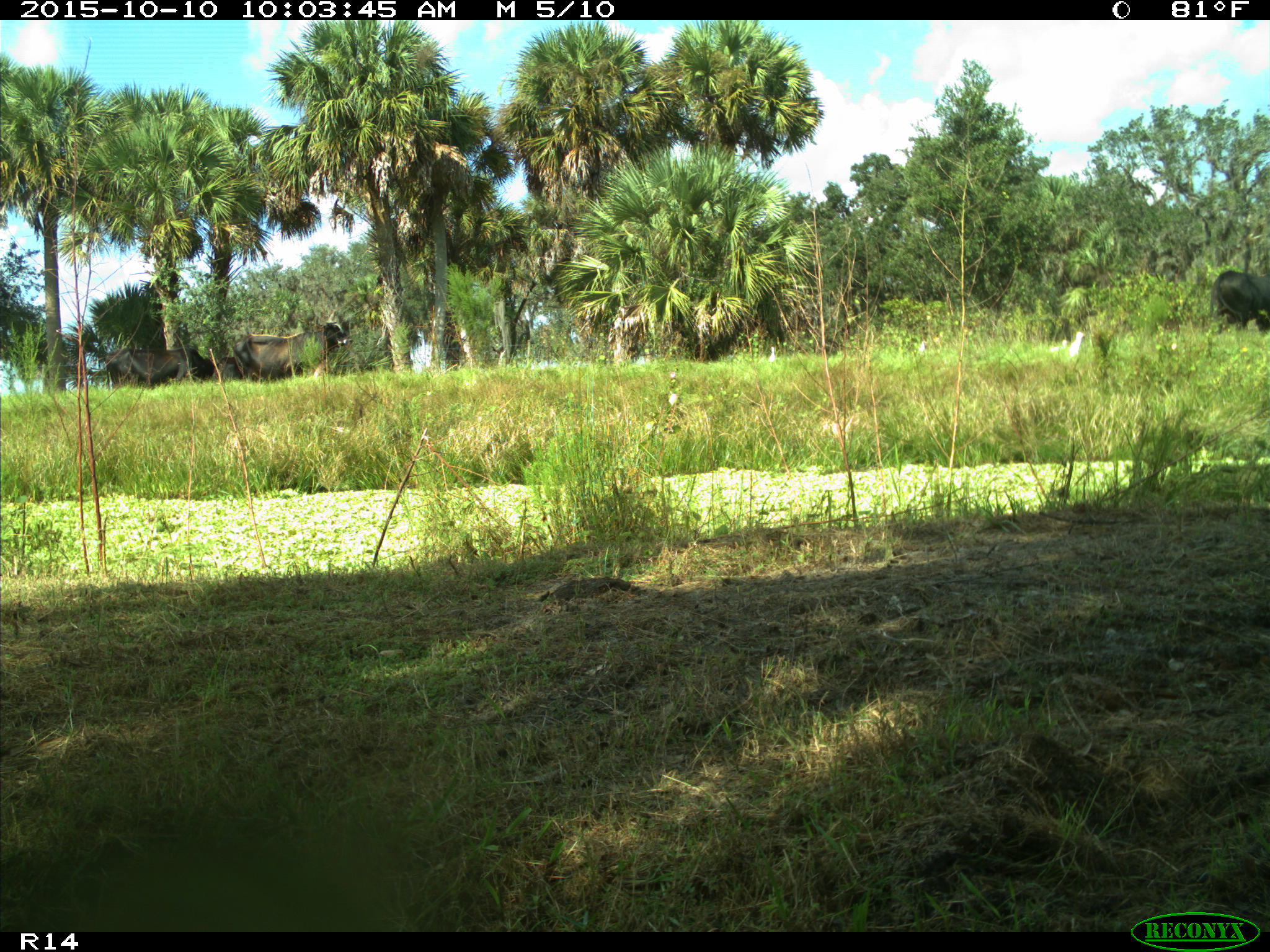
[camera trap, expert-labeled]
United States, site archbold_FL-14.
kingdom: Animalia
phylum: Chordata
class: Mammalia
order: Artiodactyla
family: Bovidae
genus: Bos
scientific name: Bos taurus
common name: domestic cow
Bos taurus (domestic cow).